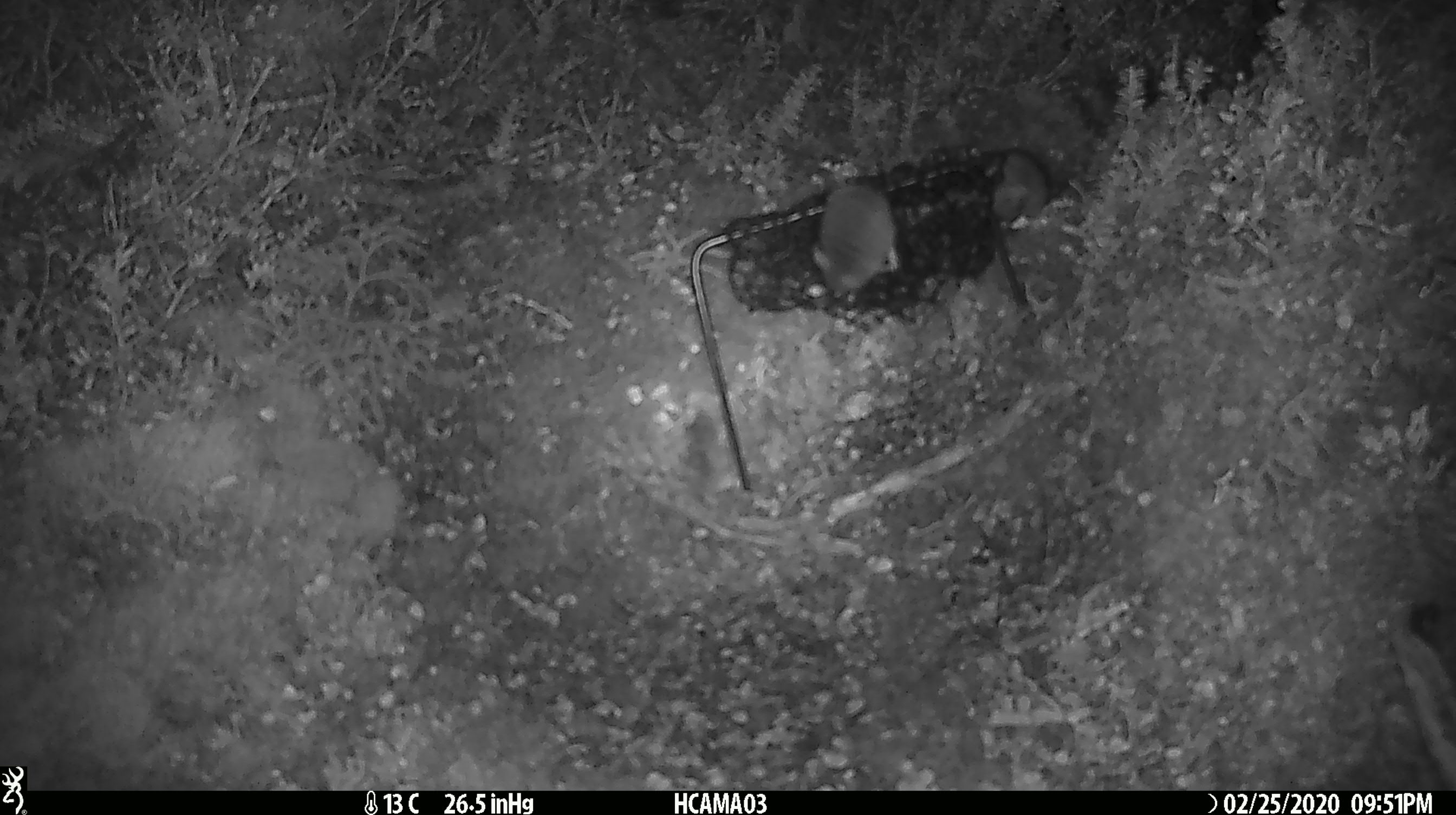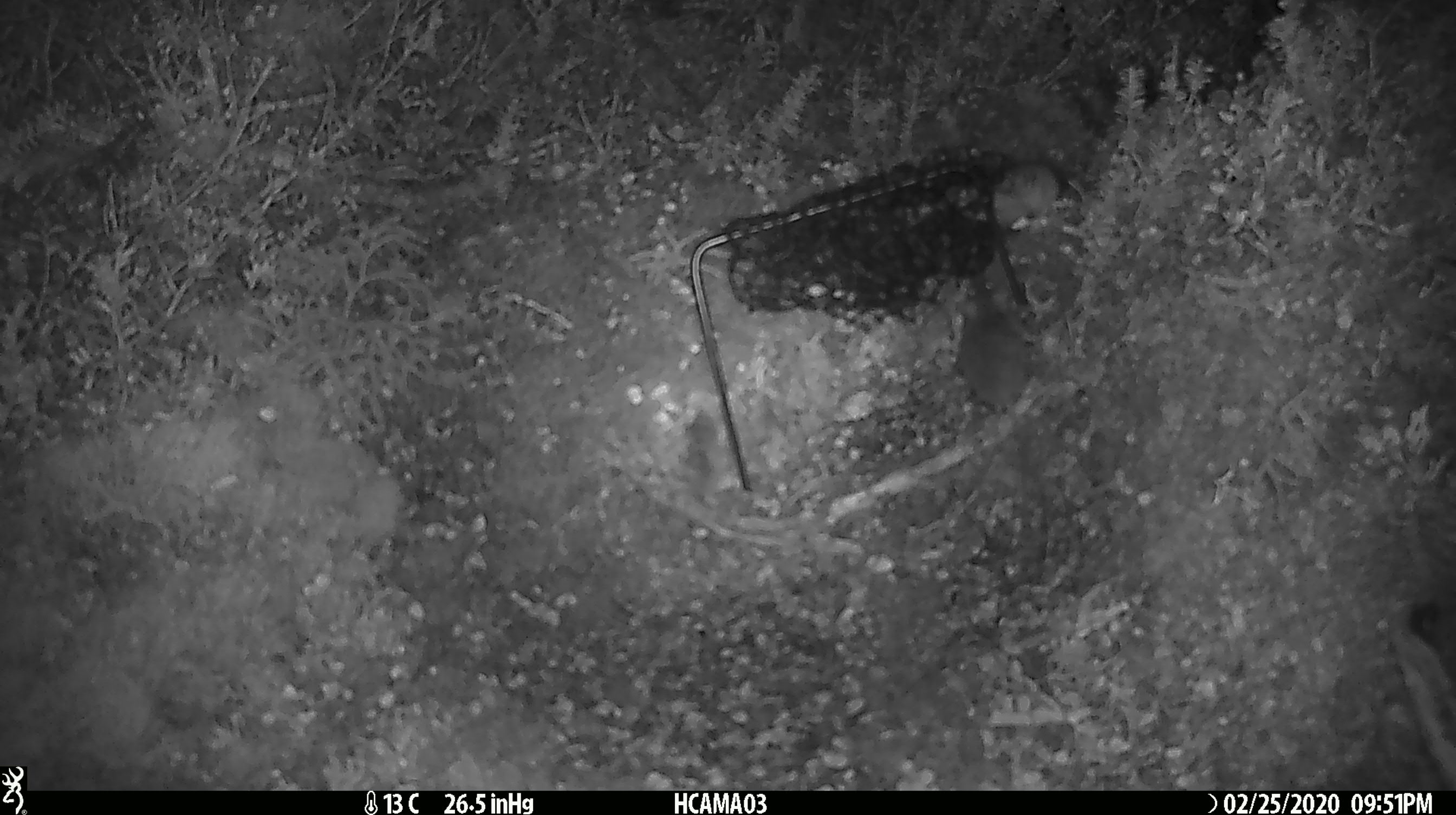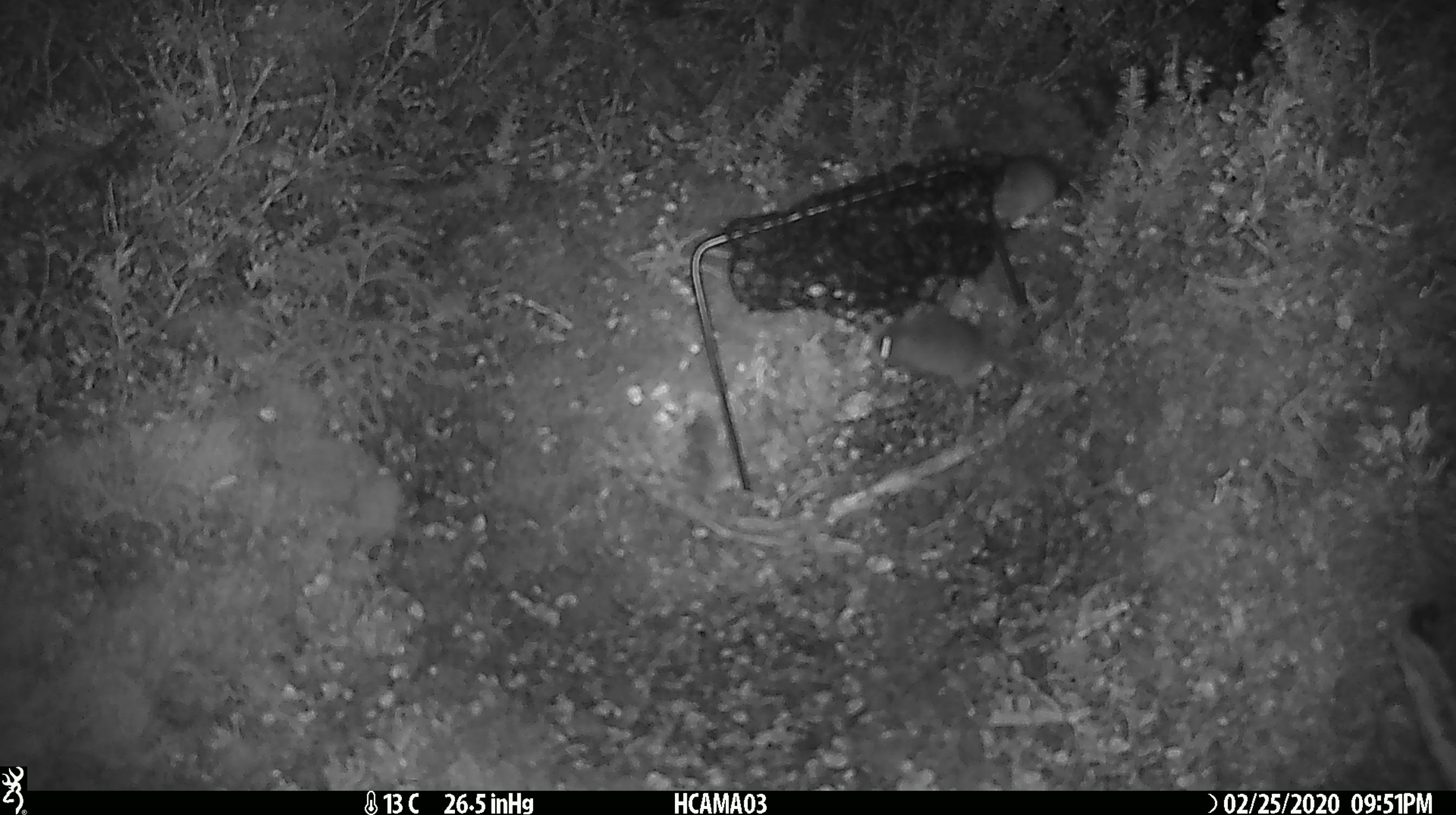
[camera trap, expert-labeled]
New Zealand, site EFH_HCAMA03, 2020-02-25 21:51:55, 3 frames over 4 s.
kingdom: Animalia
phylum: Chordata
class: Mammalia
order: Rodentia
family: Muridae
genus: Mus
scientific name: Mus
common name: mouse